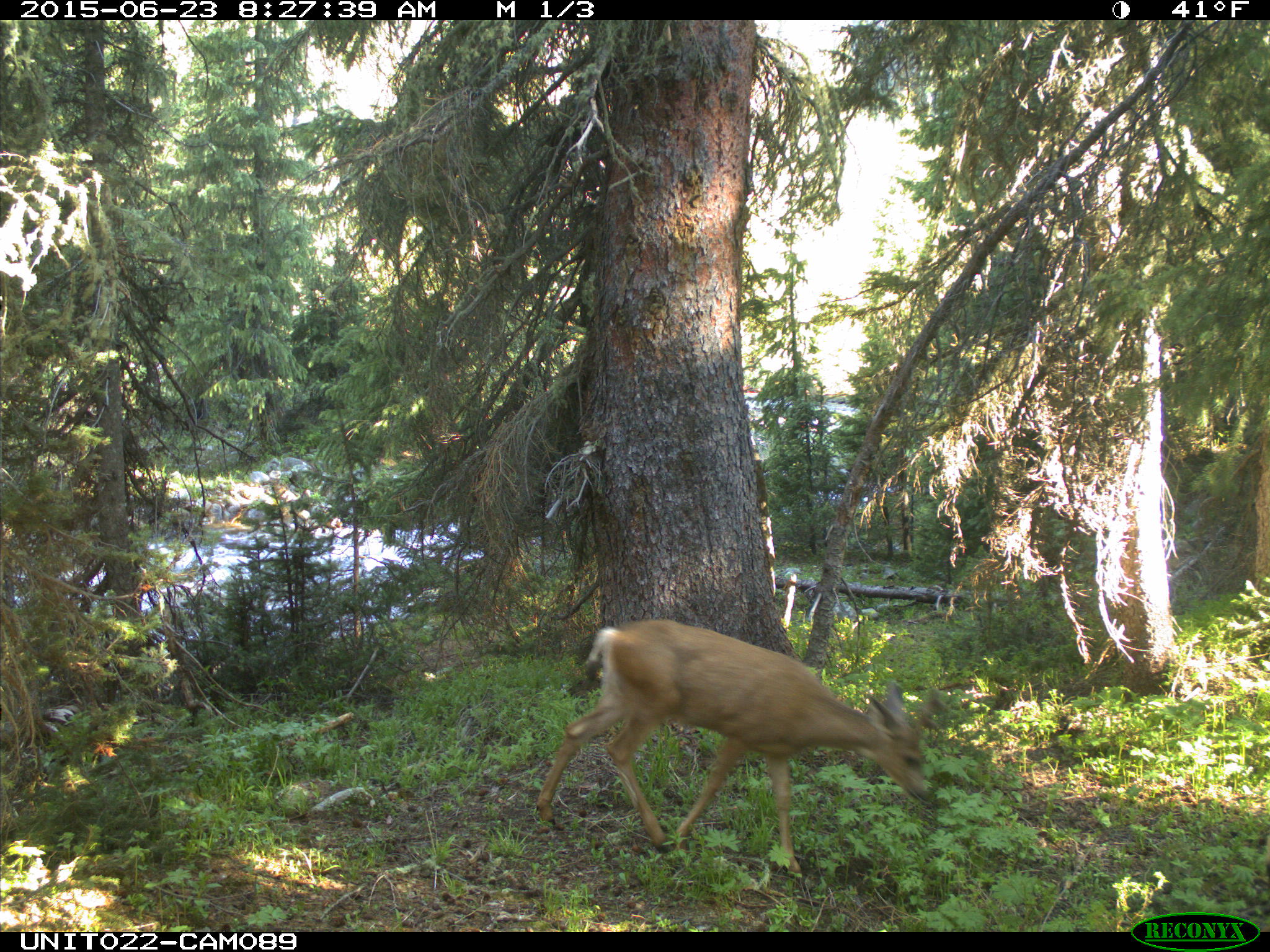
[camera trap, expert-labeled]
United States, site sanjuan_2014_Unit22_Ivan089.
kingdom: Animalia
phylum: Chordata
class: Mammalia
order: Artiodactyla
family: Cervidae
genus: Odocoileus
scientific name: Odocoileus hemionus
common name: mule deer